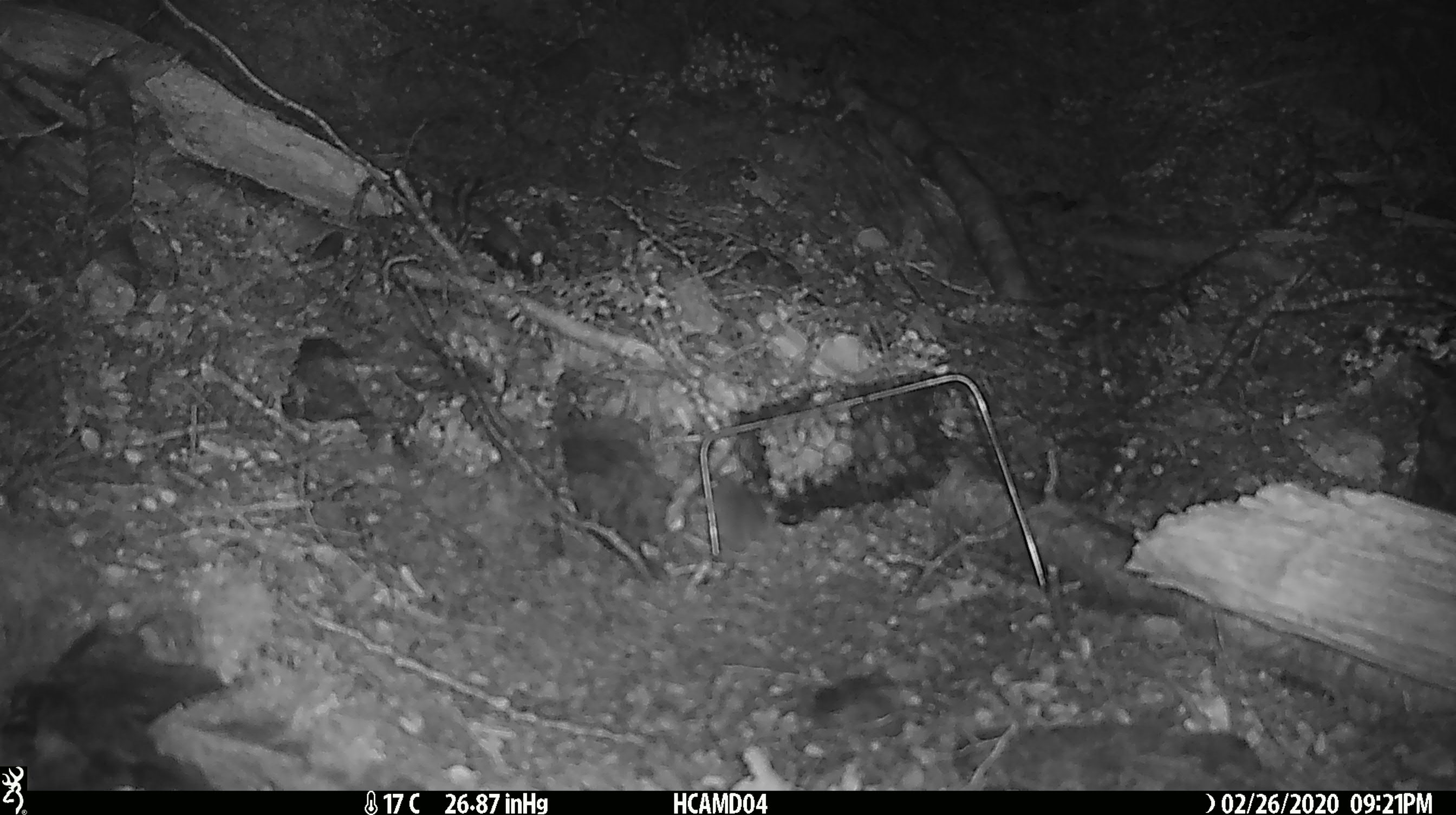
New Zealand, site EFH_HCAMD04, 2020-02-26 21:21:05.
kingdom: Animalia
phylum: Chordata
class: Mammalia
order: Rodentia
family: Muridae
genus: Mus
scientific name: Mus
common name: mouse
Mouse (Mus).